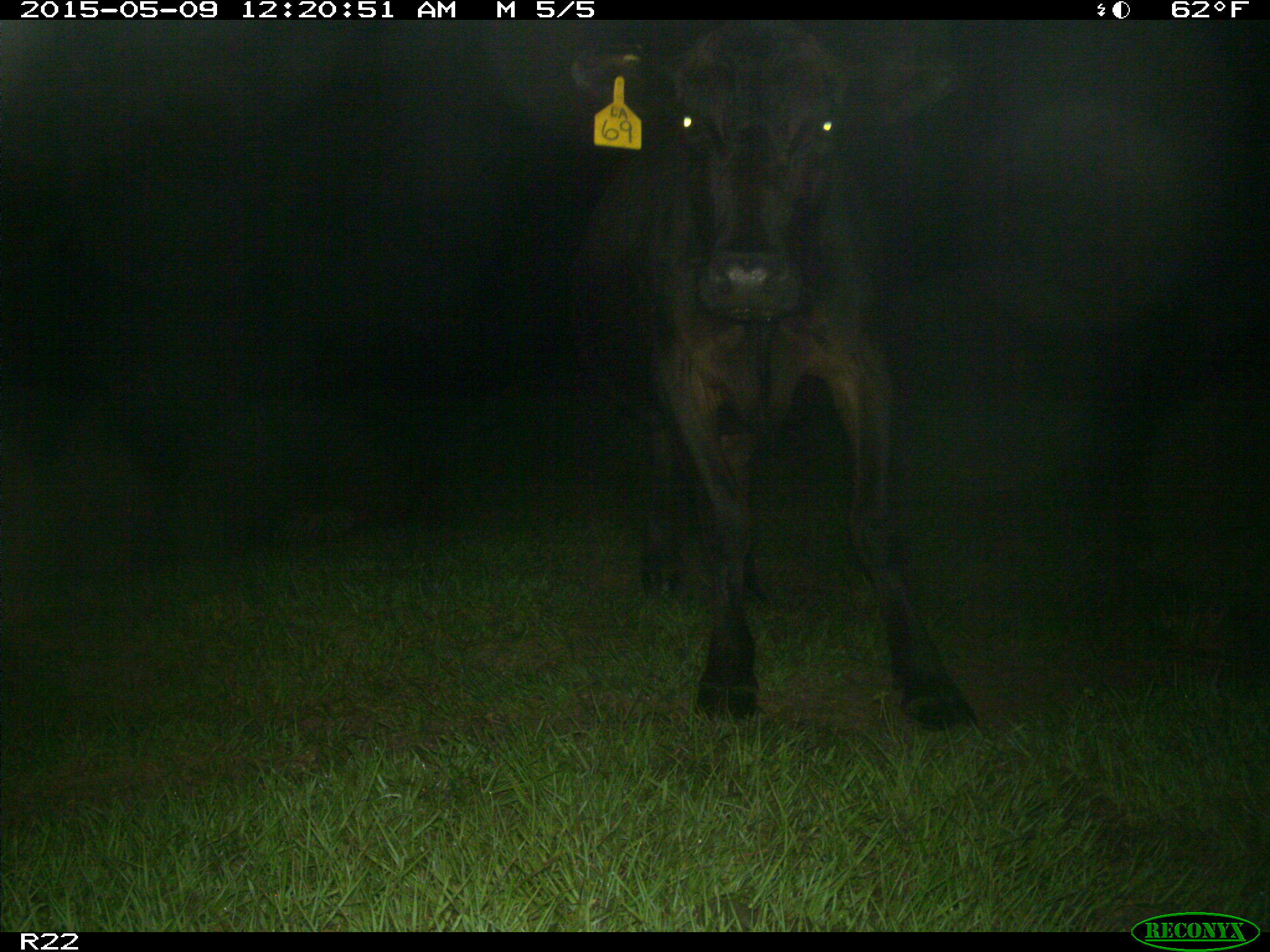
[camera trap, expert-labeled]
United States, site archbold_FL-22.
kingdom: Animalia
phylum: Chordata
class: Mammalia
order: Artiodactyla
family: Bovidae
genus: Bos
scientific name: Bos taurus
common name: domestic cow